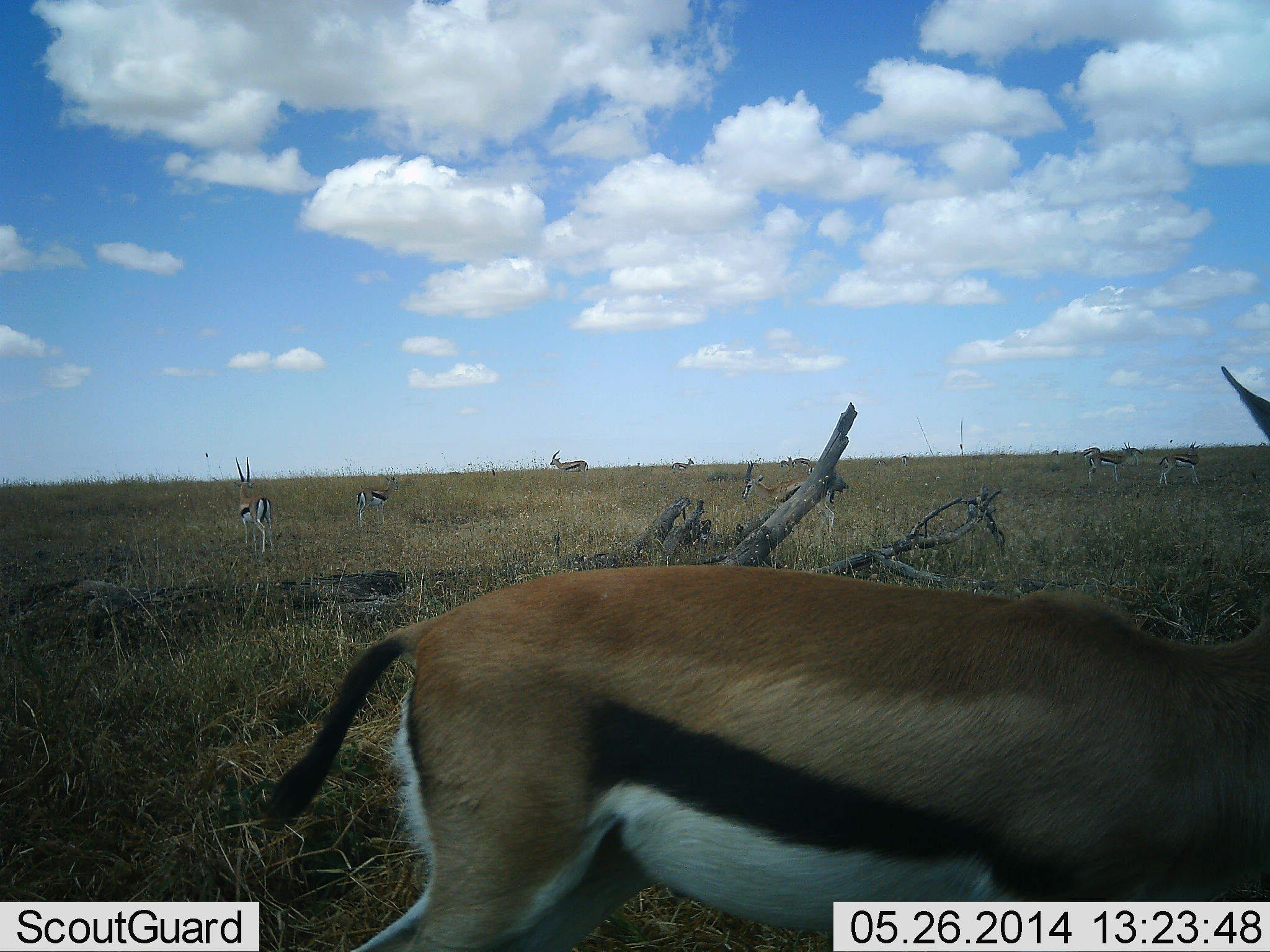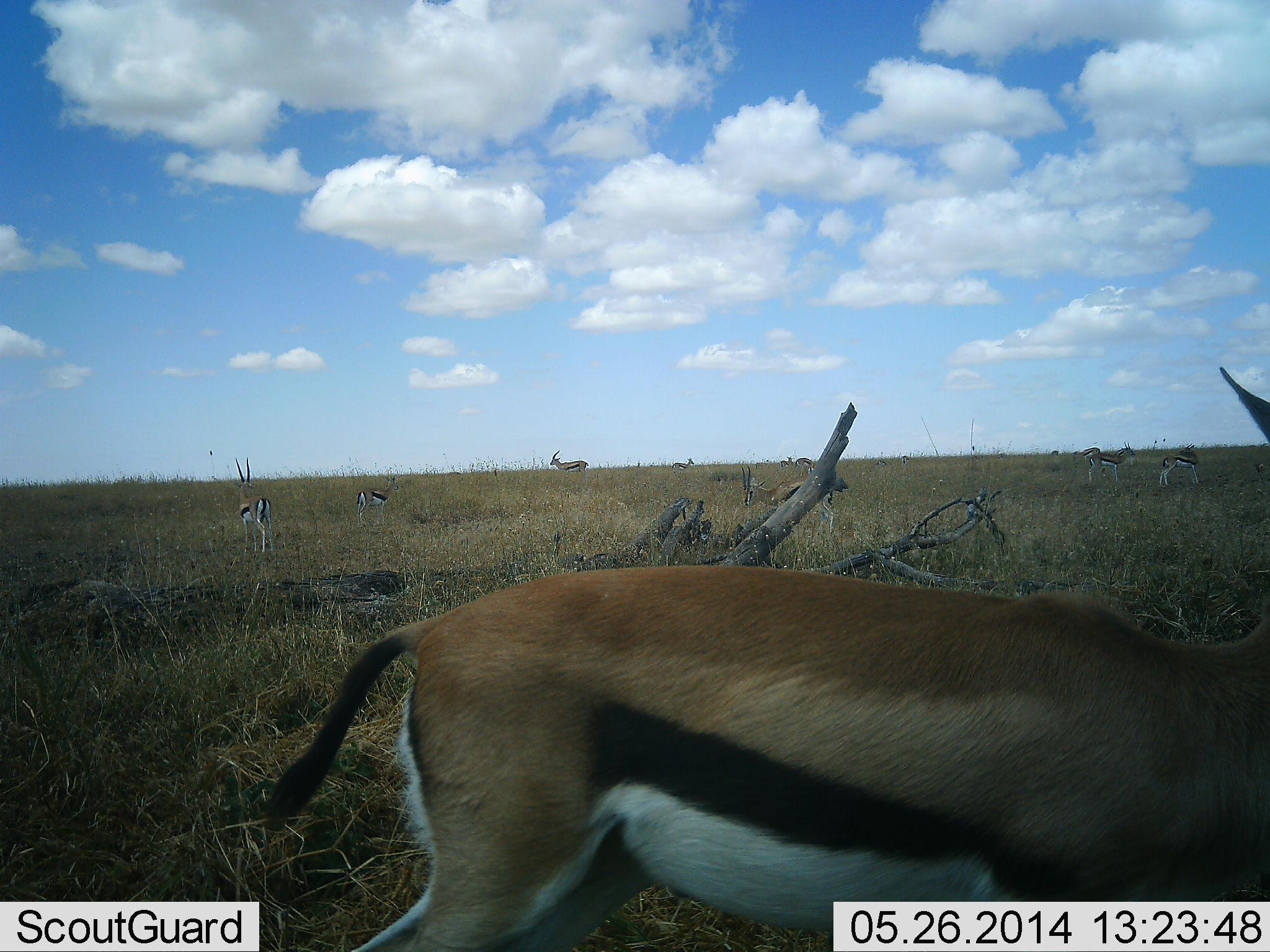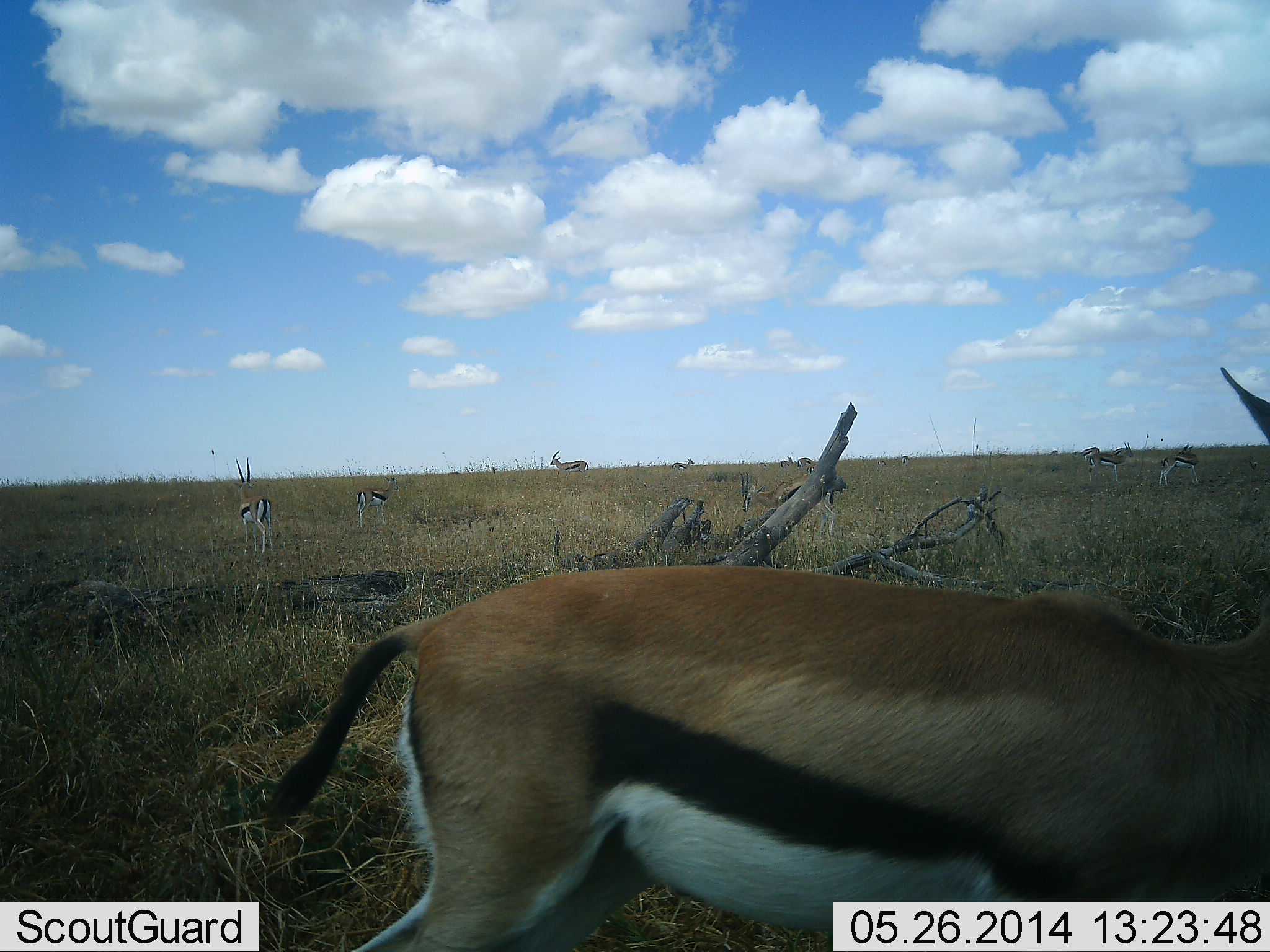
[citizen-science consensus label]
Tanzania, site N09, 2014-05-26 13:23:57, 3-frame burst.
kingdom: Animalia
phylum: Chordata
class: Mammalia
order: Artiodactyla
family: Bovidae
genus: Eudorcas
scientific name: Eudorcas thomsonii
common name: thomson's gazelle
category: gazellethomsons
Gazellethomsons (thomson's gazelle) (Eudorcas thomsonii), count 8. Behavior (volunteer vote fractions): standing 90%, resting 10%, moving 0%, interacting 0%. Young present (vote fraction): 0%. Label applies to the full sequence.